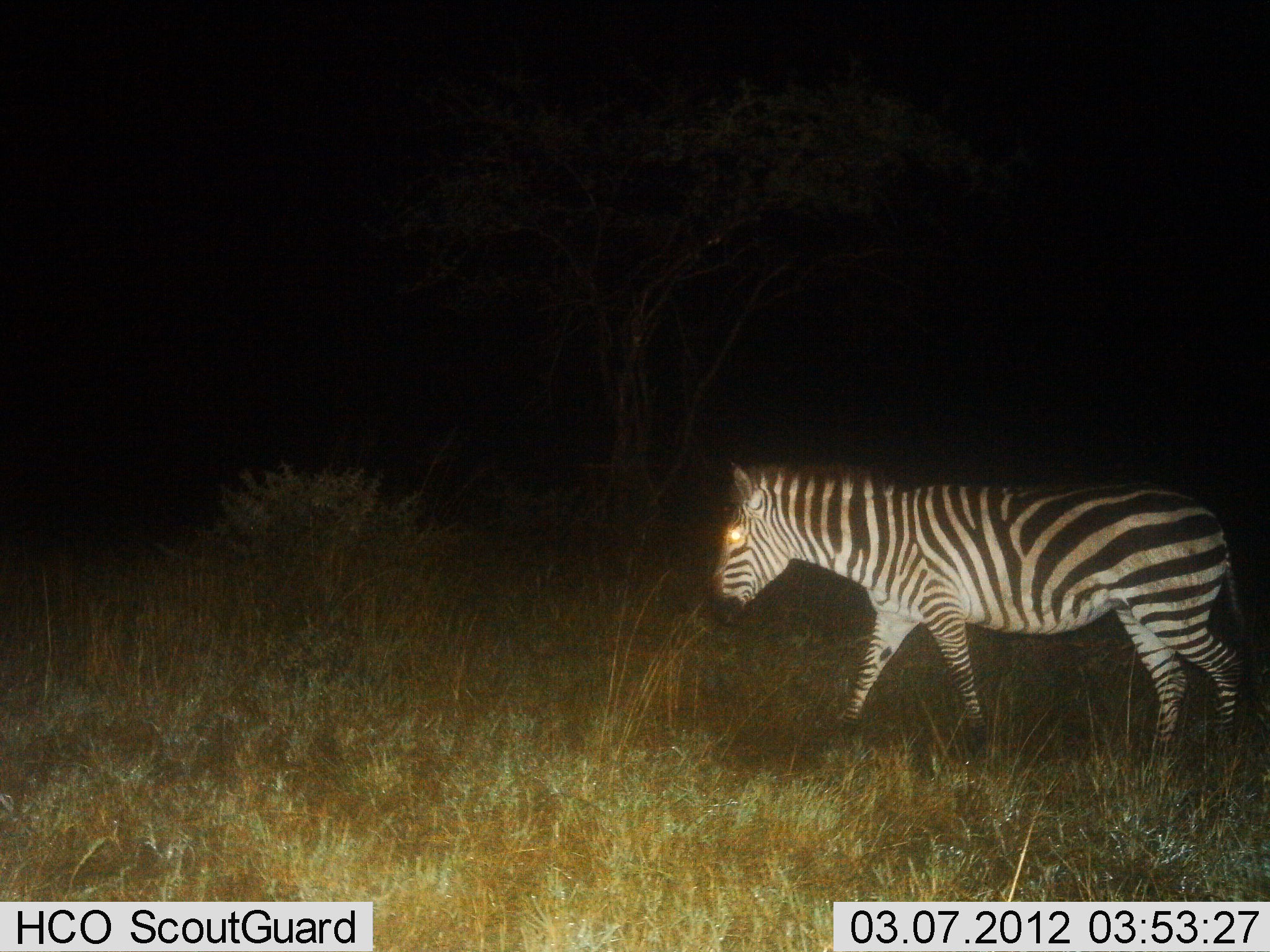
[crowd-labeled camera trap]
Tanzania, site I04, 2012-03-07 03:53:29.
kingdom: Animalia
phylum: Chordata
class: Mammalia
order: Perissodactyla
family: Equidae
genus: Equus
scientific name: Equus quagga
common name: plains zebra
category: zebra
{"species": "zebra (plains zebra) (Equus quagga)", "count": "1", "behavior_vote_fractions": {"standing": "30%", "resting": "0%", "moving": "83%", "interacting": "0%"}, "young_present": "0%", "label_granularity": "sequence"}